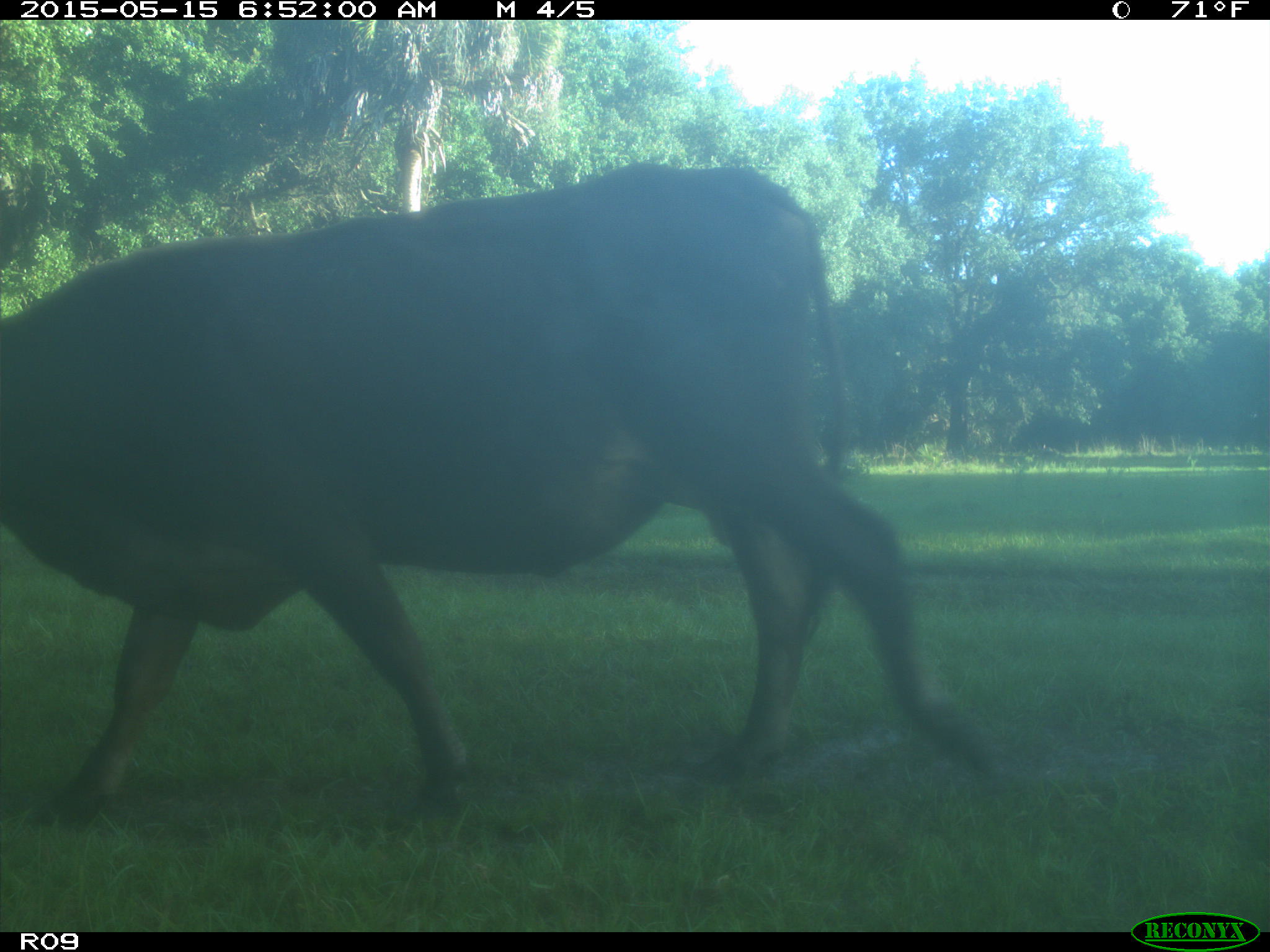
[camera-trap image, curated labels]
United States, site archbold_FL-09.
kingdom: Animalia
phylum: Chordata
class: Mammalia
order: Artiodactyla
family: Bovidae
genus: Bos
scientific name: Bos taurus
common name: domestic cow